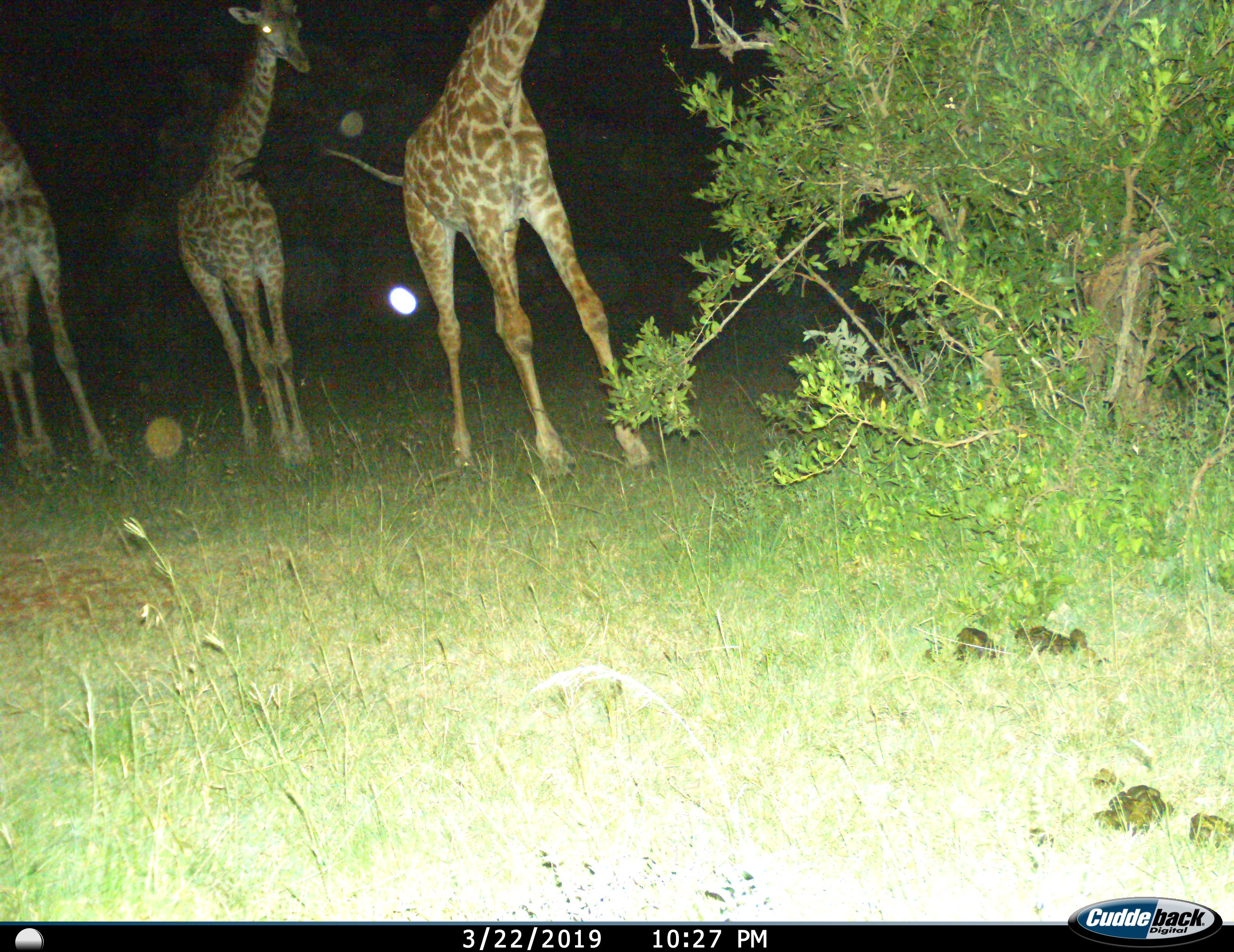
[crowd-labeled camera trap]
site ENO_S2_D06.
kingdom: Animalia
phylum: Chordata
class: Mammalia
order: Artiodactyla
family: Giraffidae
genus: Giraffa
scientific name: Giraffa camelopardalis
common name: giraffe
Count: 3.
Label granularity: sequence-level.